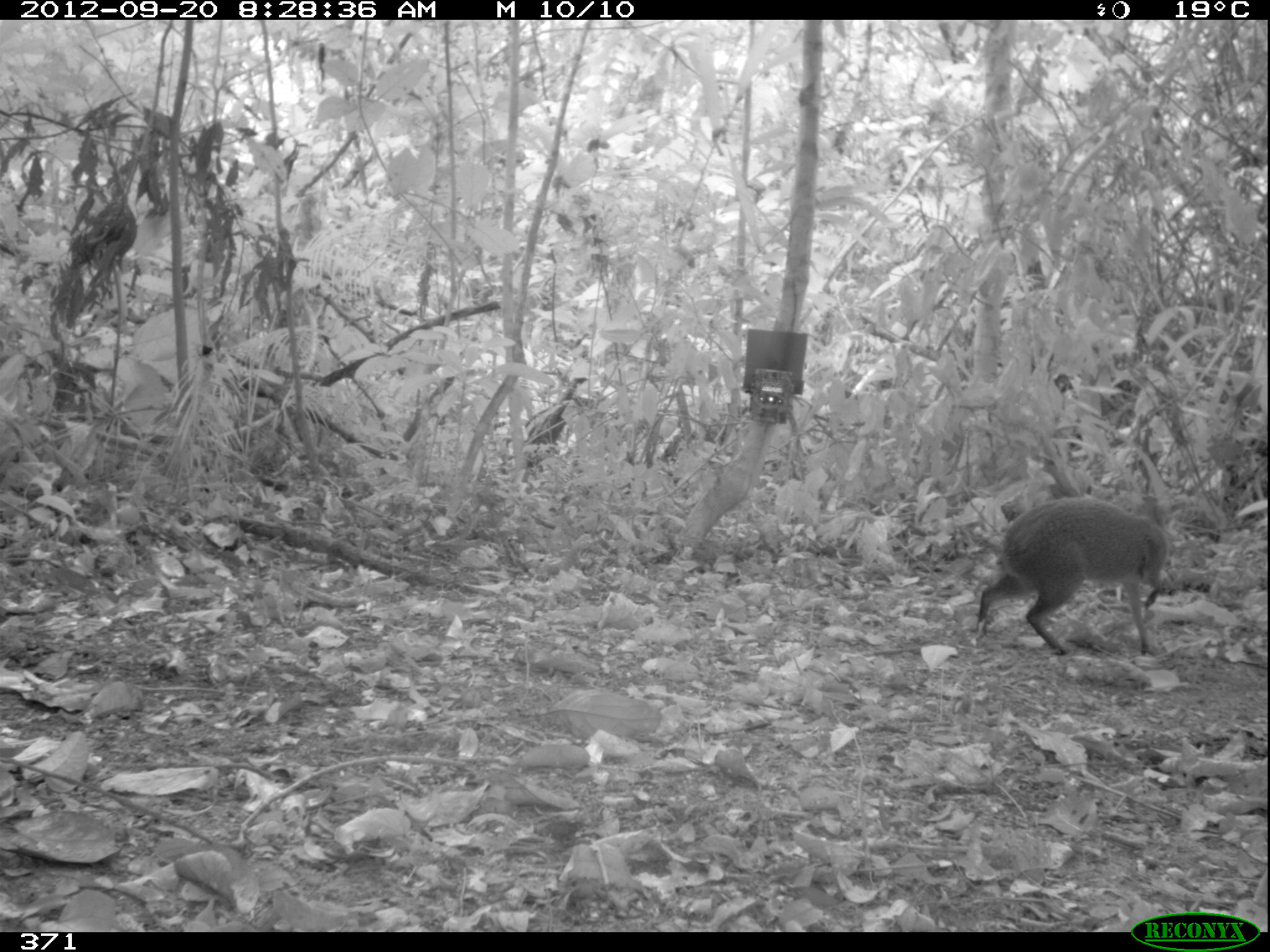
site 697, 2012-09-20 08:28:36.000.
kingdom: Animalia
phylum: Chordata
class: Mammalia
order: Rodentia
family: Dasyproctidae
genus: Dasyprocta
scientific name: Dasyprocta punctata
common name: central american agouti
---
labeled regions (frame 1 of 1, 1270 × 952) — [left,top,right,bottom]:
dasyprocta punctata: [974,495,1171,656]